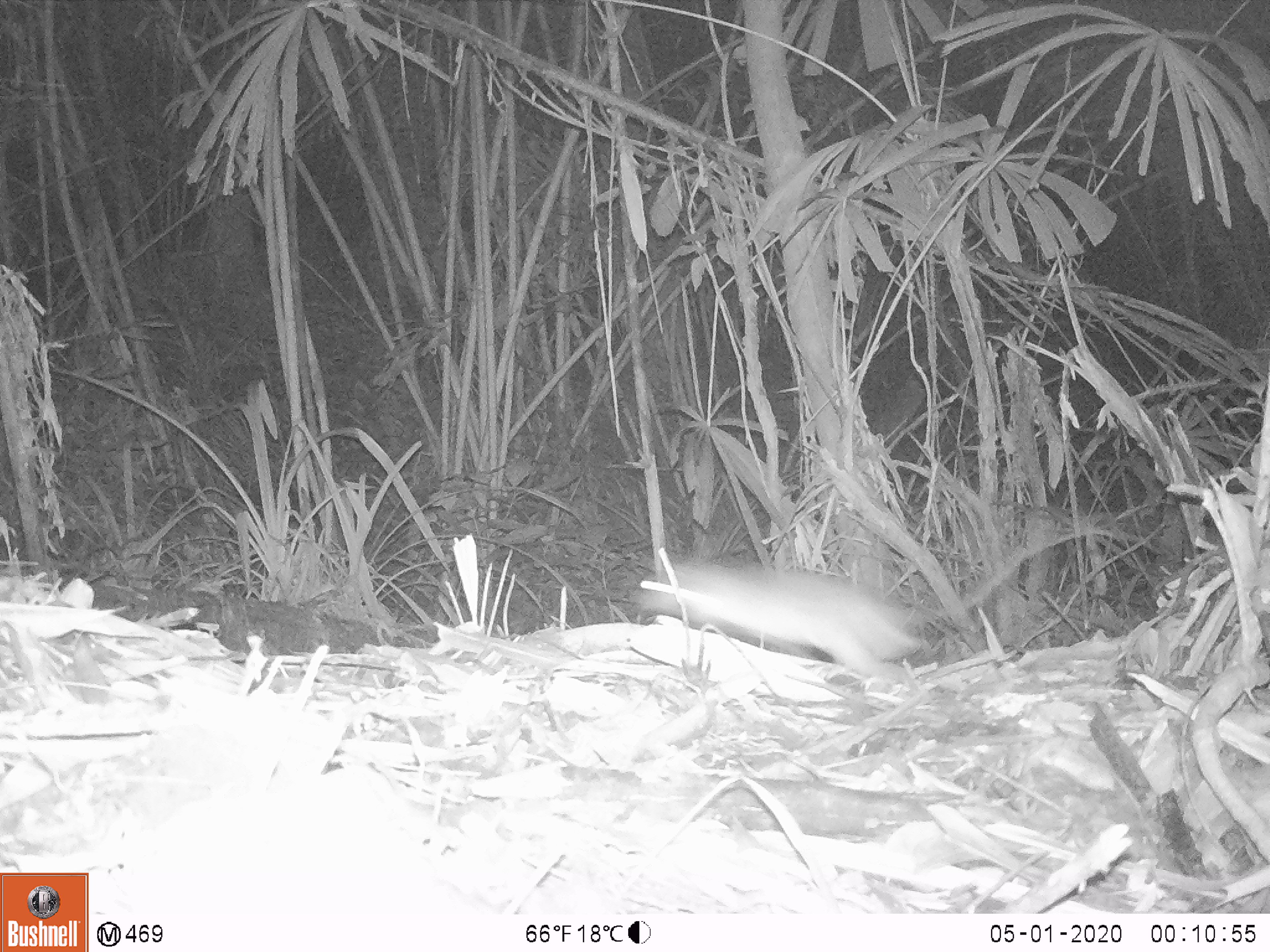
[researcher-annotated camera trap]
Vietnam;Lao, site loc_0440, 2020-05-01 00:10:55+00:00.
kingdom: Animalia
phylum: Chordata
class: Mammalia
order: Rodentia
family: Muridae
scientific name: Muridae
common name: old-world mice and rats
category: unidentified murid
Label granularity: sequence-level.